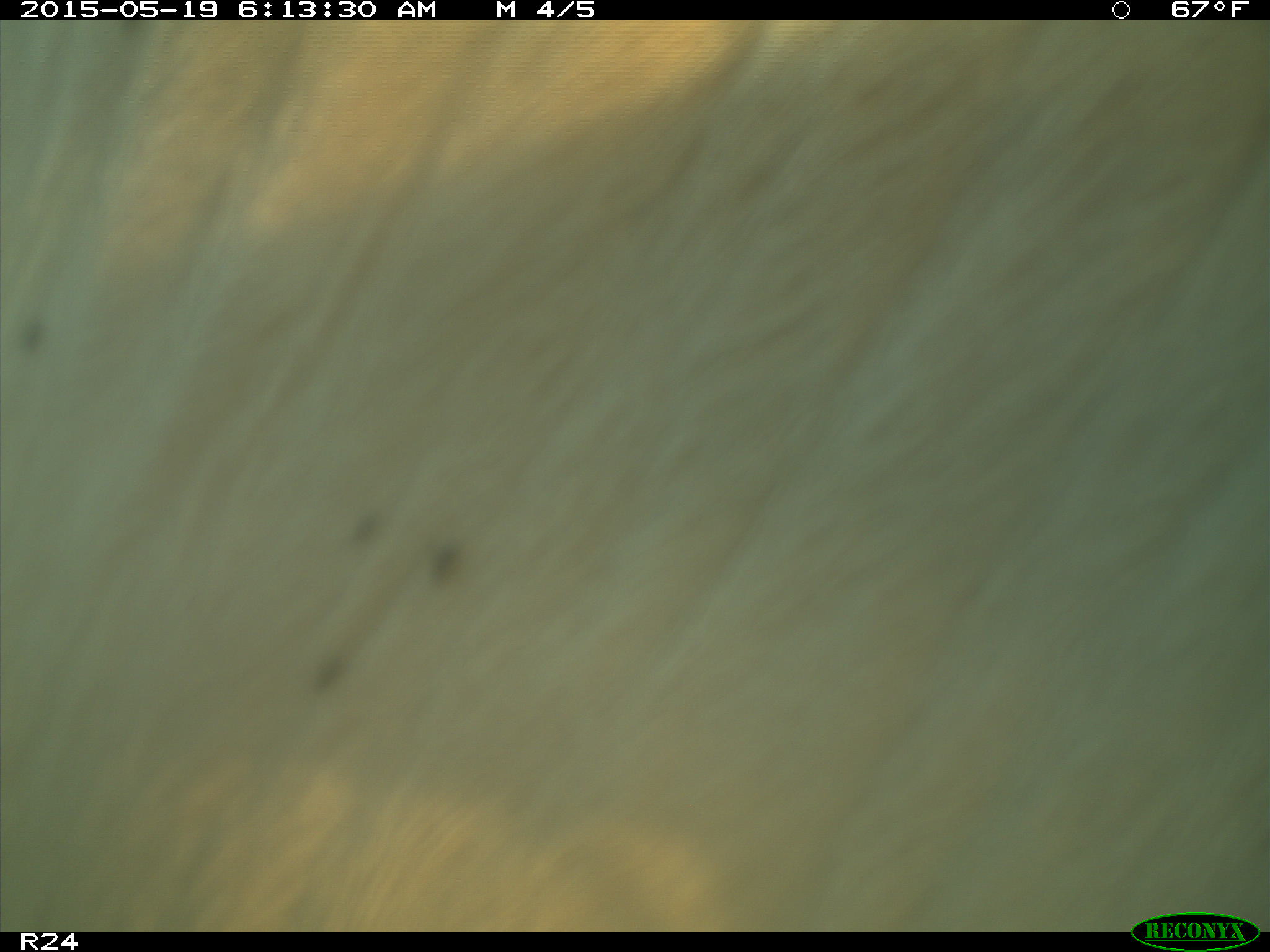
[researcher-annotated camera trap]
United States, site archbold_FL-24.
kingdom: Animalia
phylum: Chordata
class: Mammalia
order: Artiodactyla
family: Bovidae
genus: Bos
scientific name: Bos taurus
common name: domestic cow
Bos taurus (domestic cow).